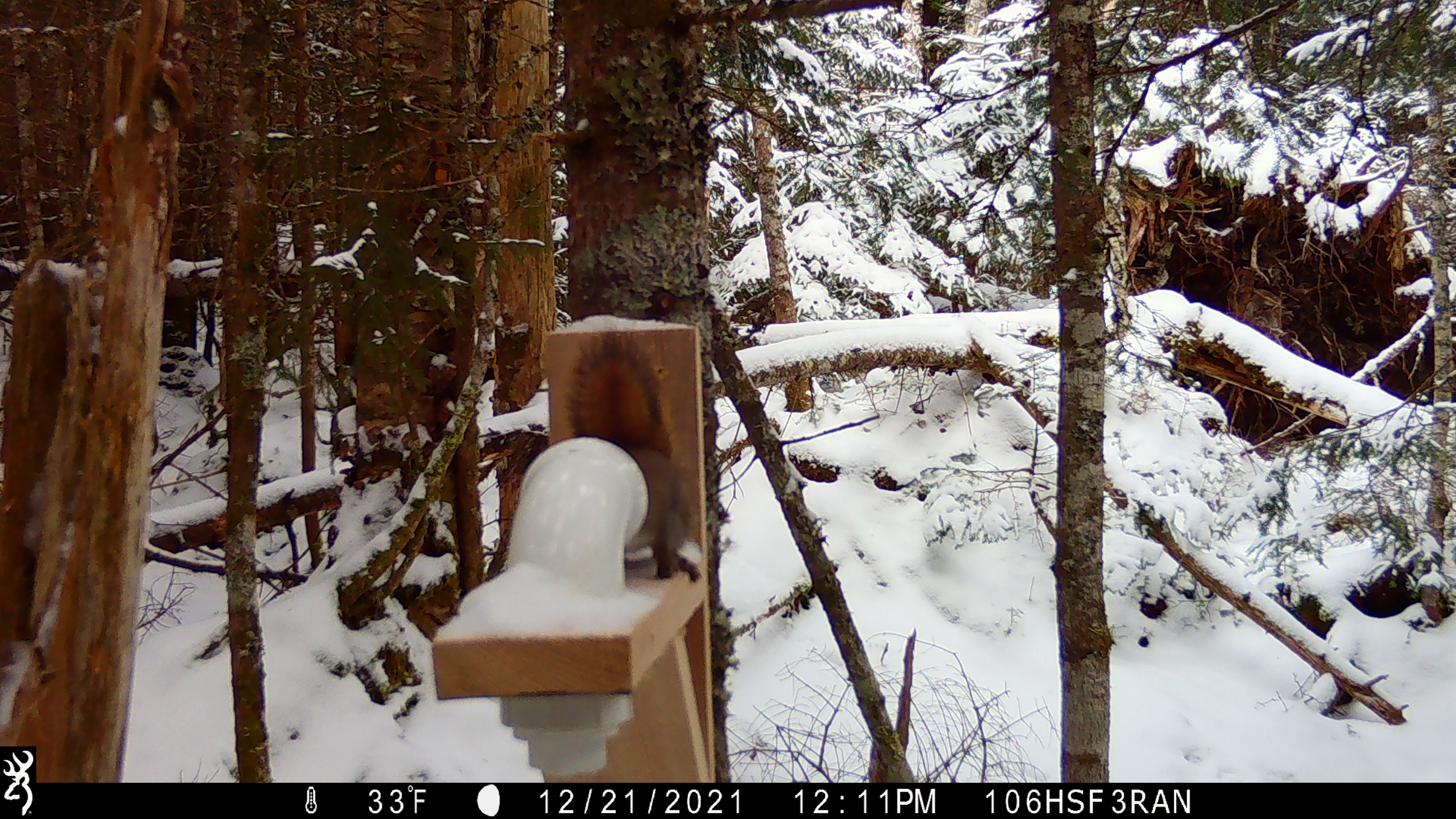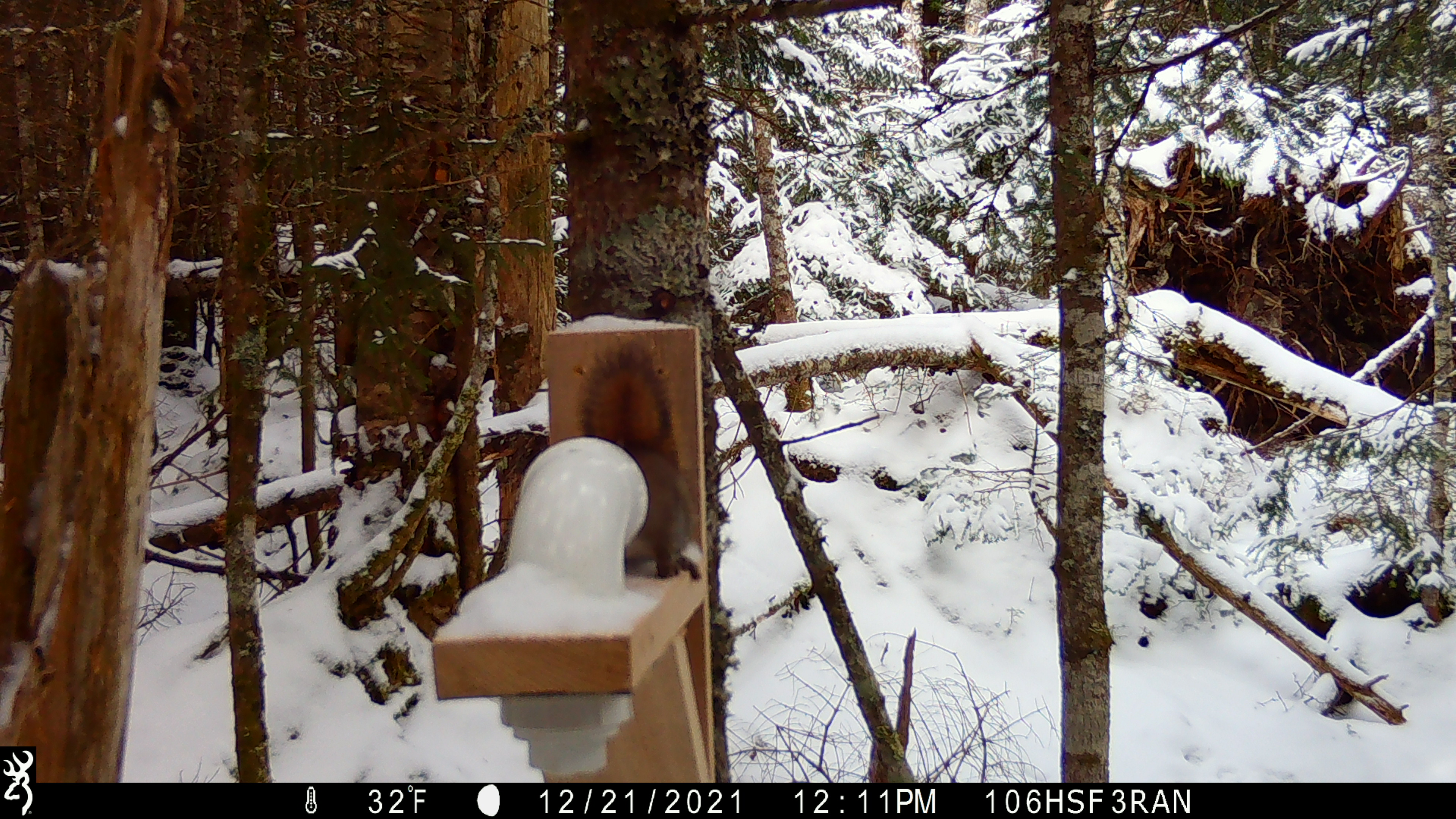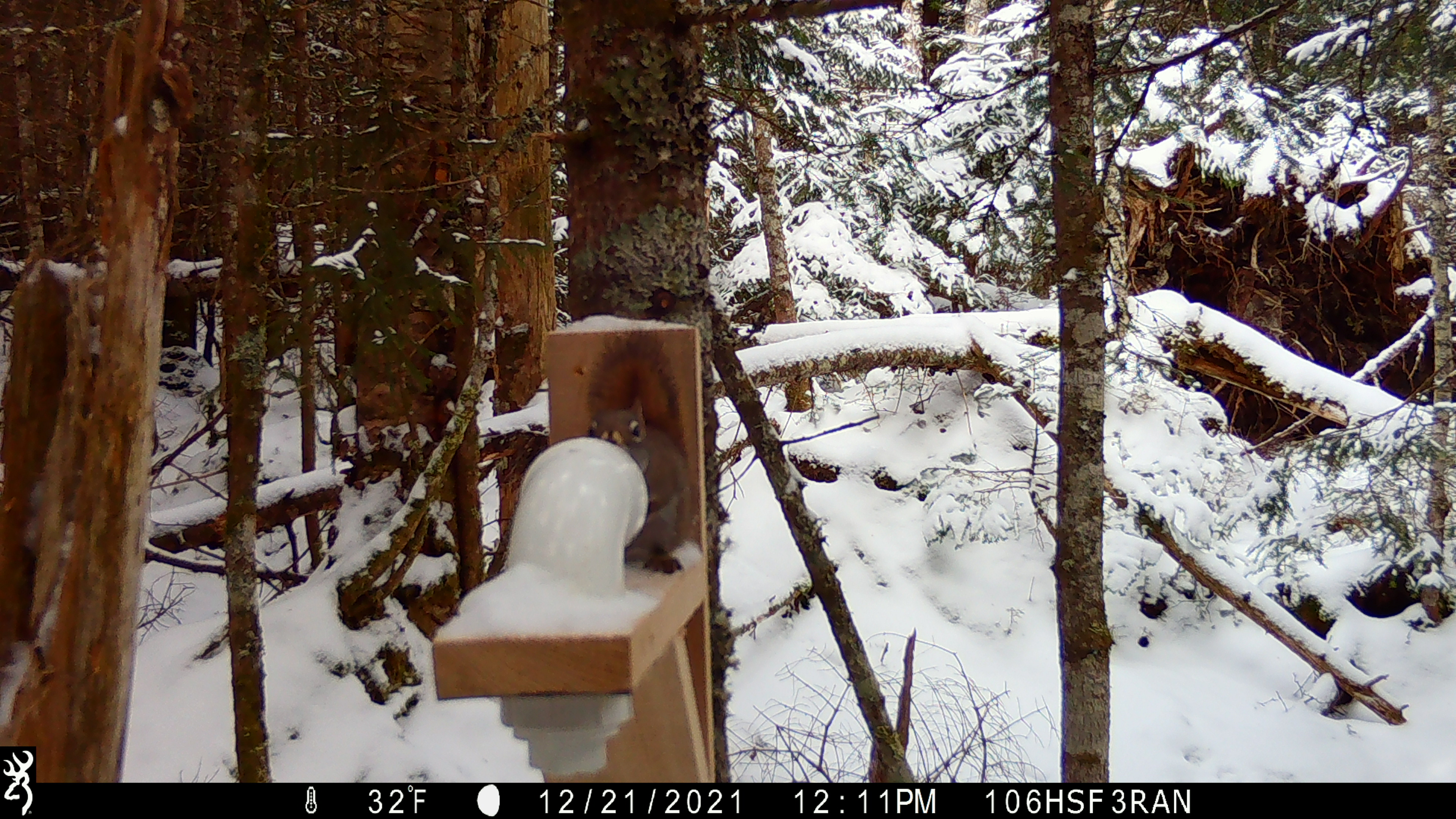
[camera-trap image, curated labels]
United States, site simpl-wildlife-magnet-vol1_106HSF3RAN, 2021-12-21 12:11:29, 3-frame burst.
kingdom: Animalia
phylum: Chordata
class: Mammalia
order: Rodentia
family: Sciuridae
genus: Tamiasciurus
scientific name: Tamiasciurus hudsonicus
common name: red squirrel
Red squirrel (Tamiasciurus hudsonicus).